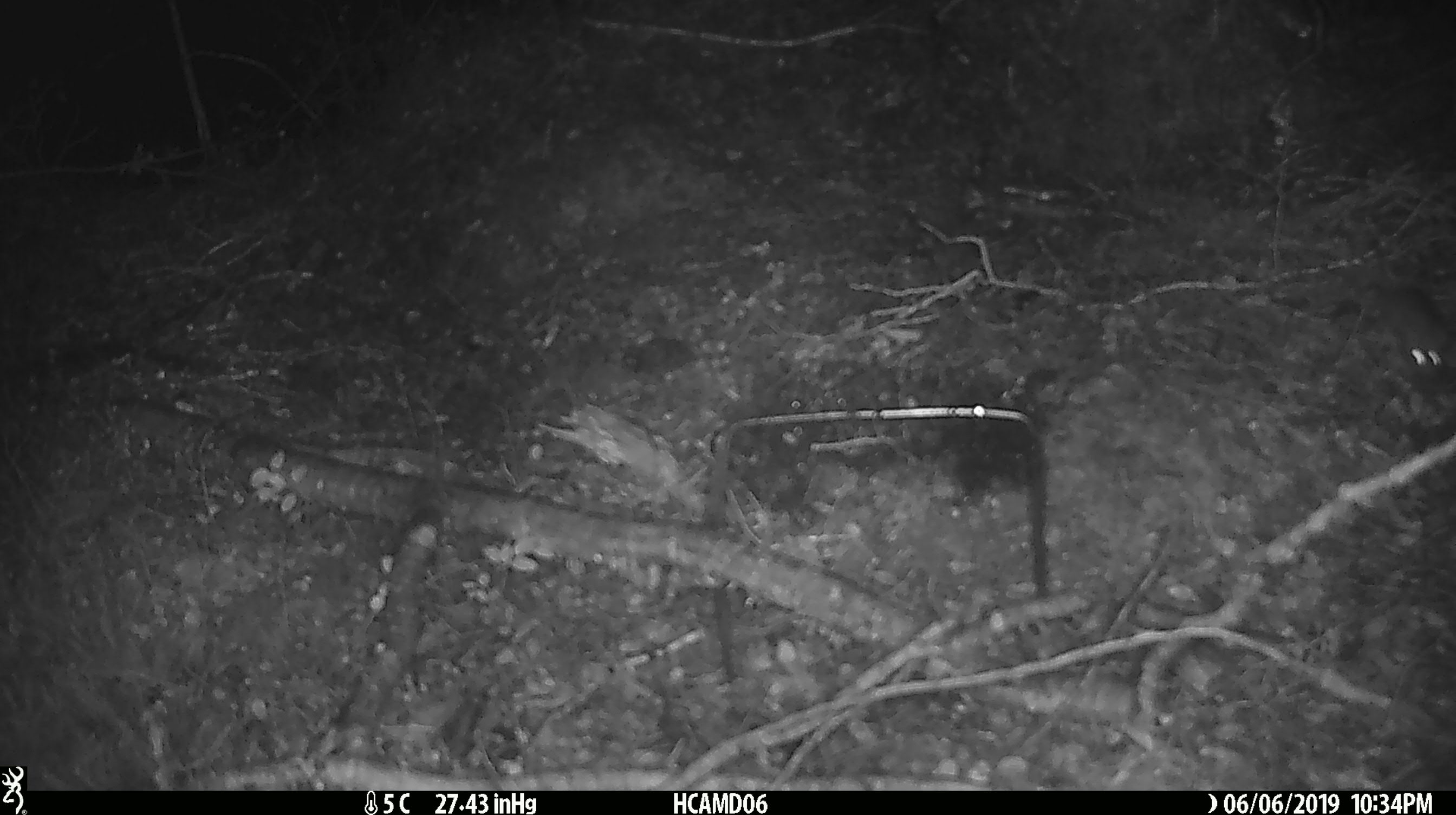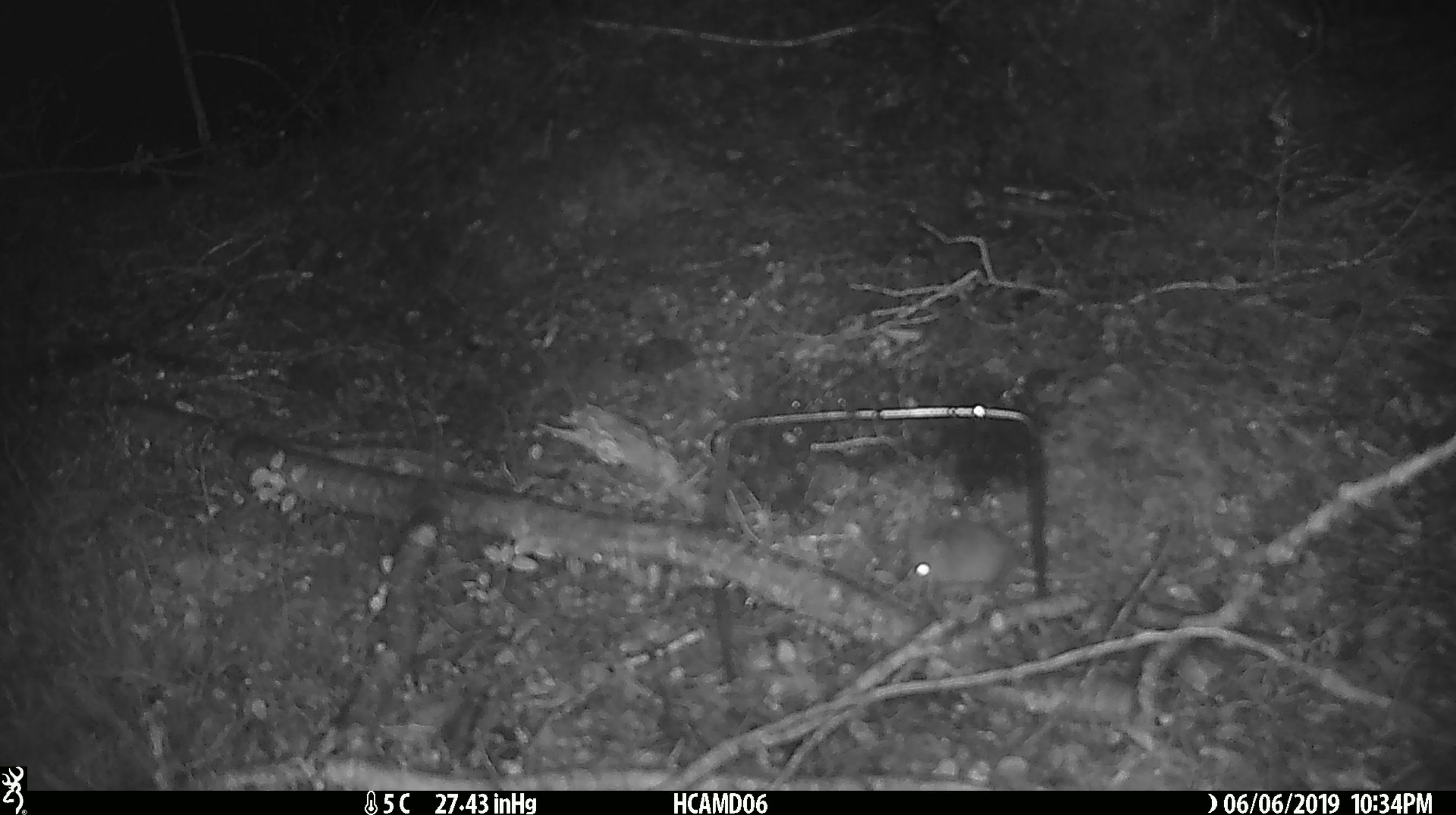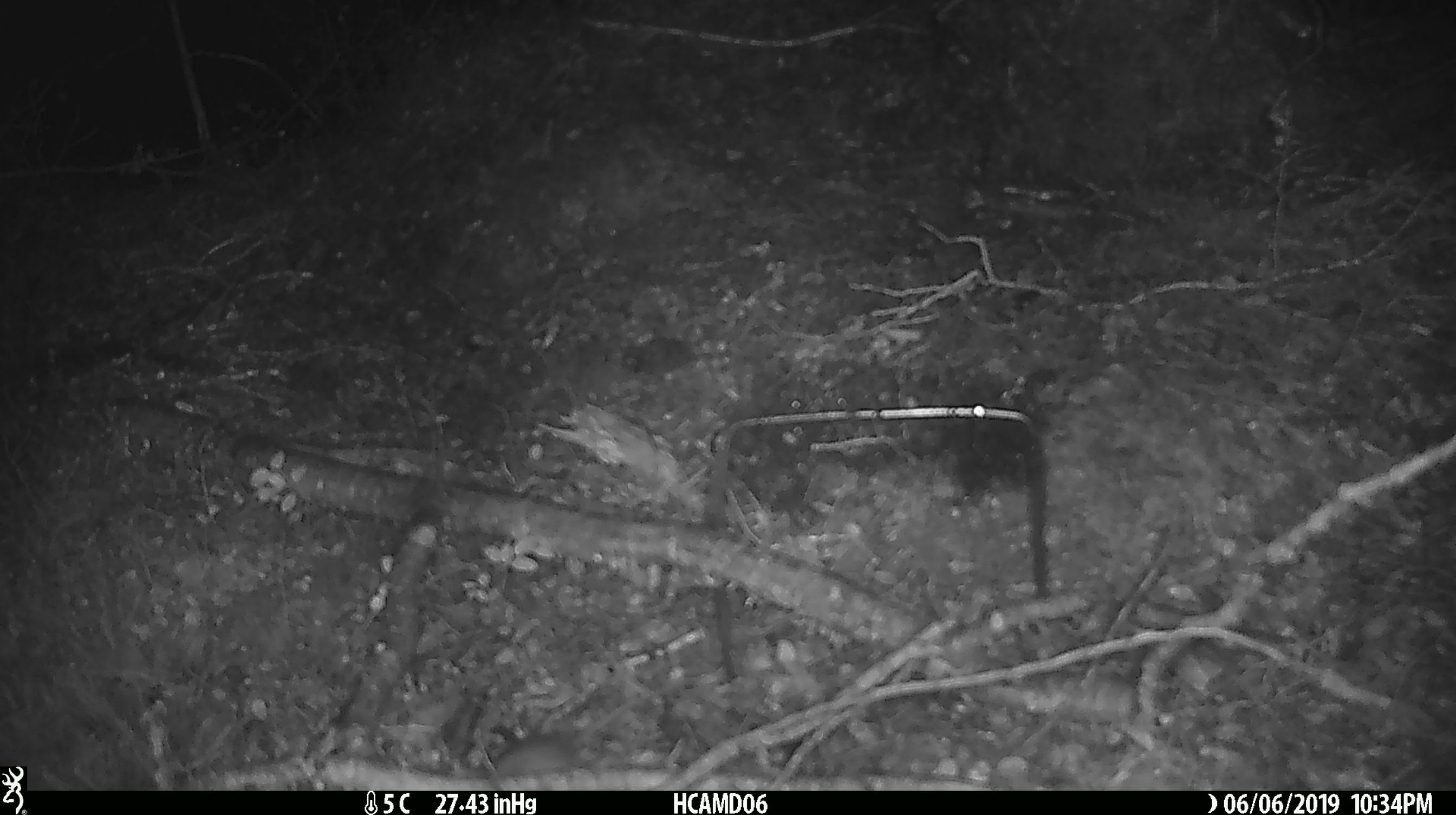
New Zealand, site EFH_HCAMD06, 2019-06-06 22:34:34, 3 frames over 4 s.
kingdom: Animalia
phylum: Chordata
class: Mammalia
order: Rodentia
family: Muridae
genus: Mus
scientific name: Mus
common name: mouse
Mouse (Mus).